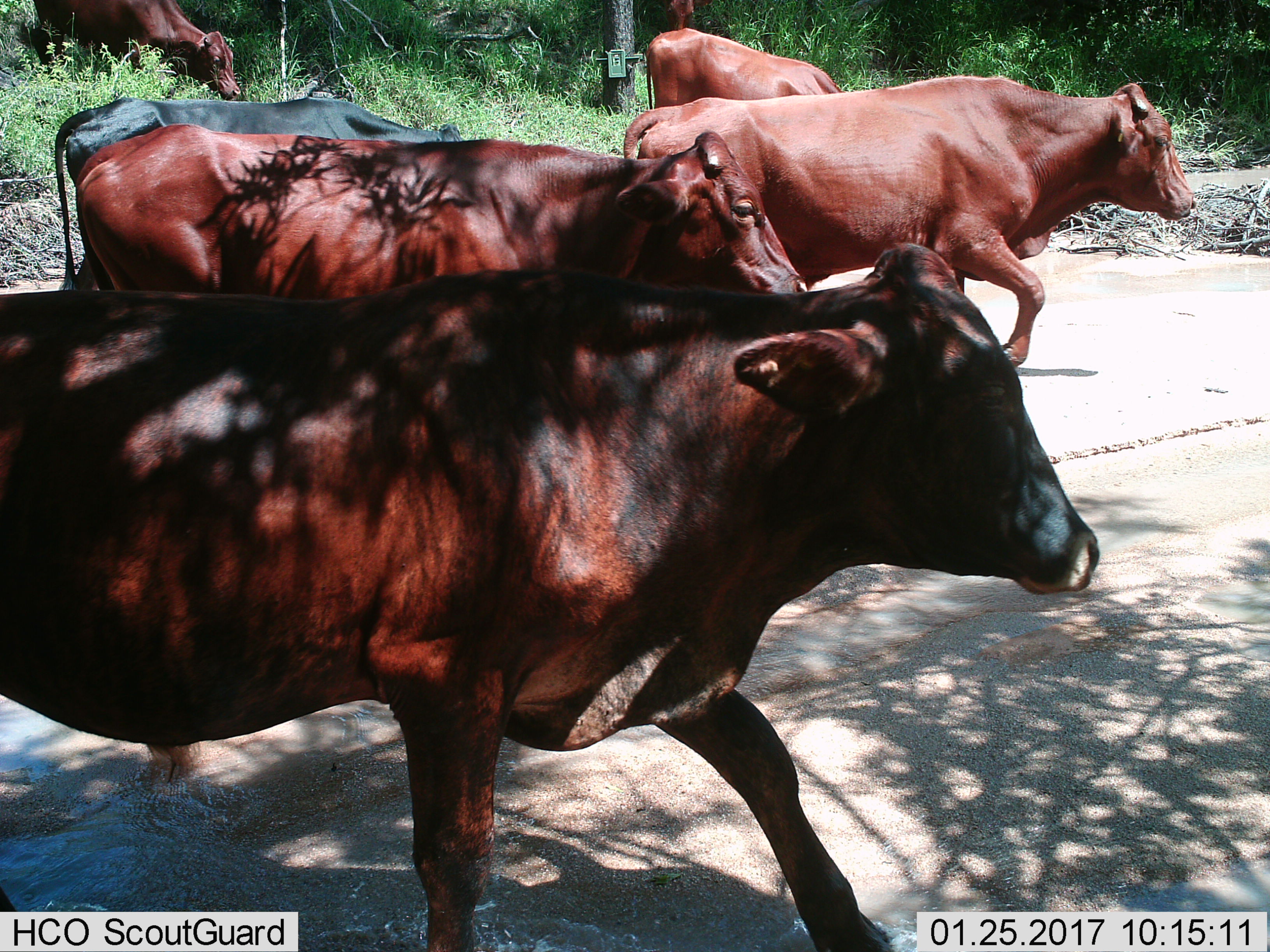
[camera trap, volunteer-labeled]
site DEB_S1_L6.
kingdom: Animalia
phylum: Chordata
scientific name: Vertebrata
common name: domestic animal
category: domesticanimal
Domesticanimal (domestic animal) (Vertebrata), count 7. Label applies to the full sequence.